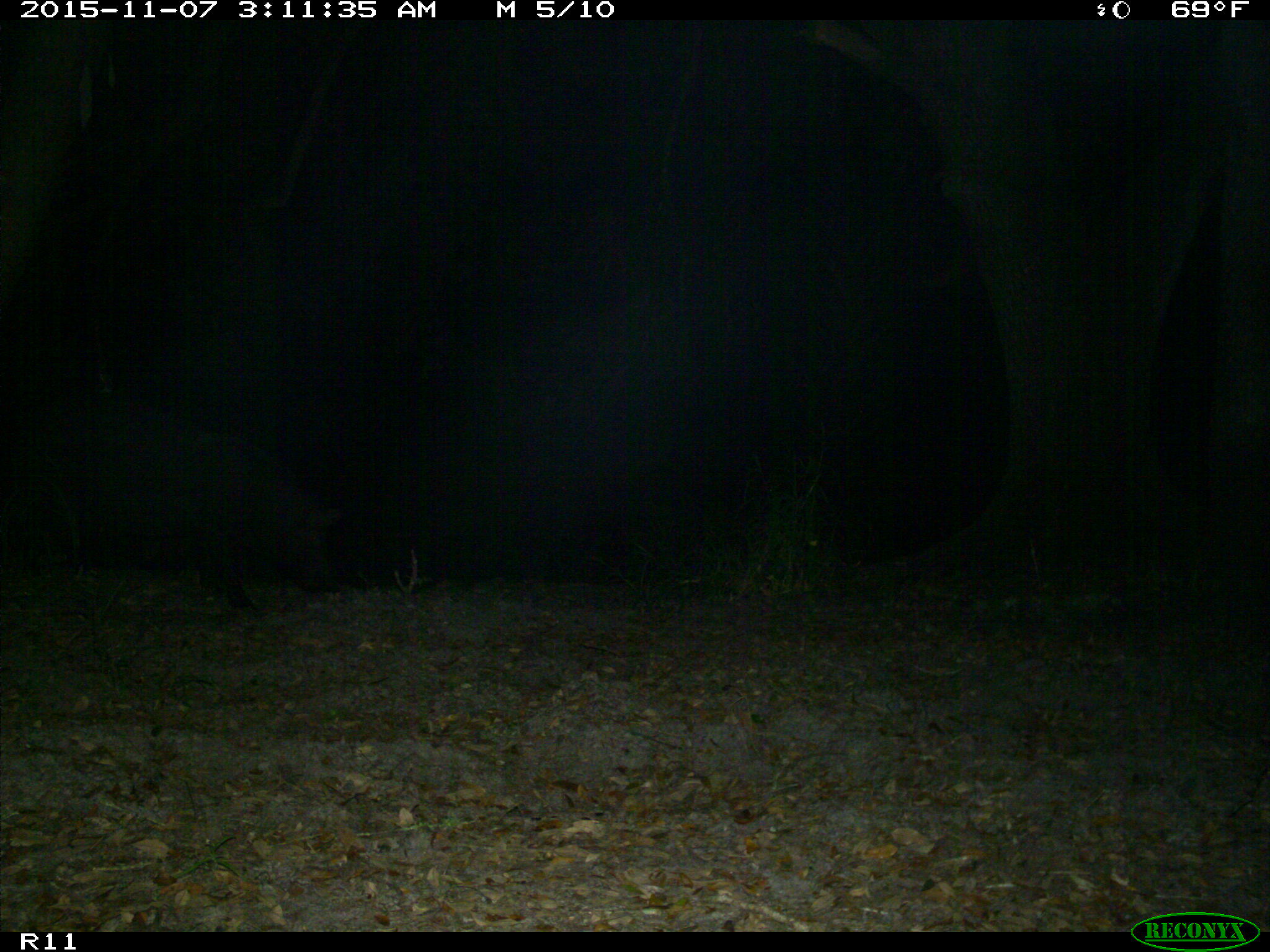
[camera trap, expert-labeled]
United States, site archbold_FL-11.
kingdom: Animalia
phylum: Chordata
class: Mammalia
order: Artiodactyla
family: Suidae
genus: Sus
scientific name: Sus scrofa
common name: wild boar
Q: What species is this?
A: Sus scrofa (wild boar).